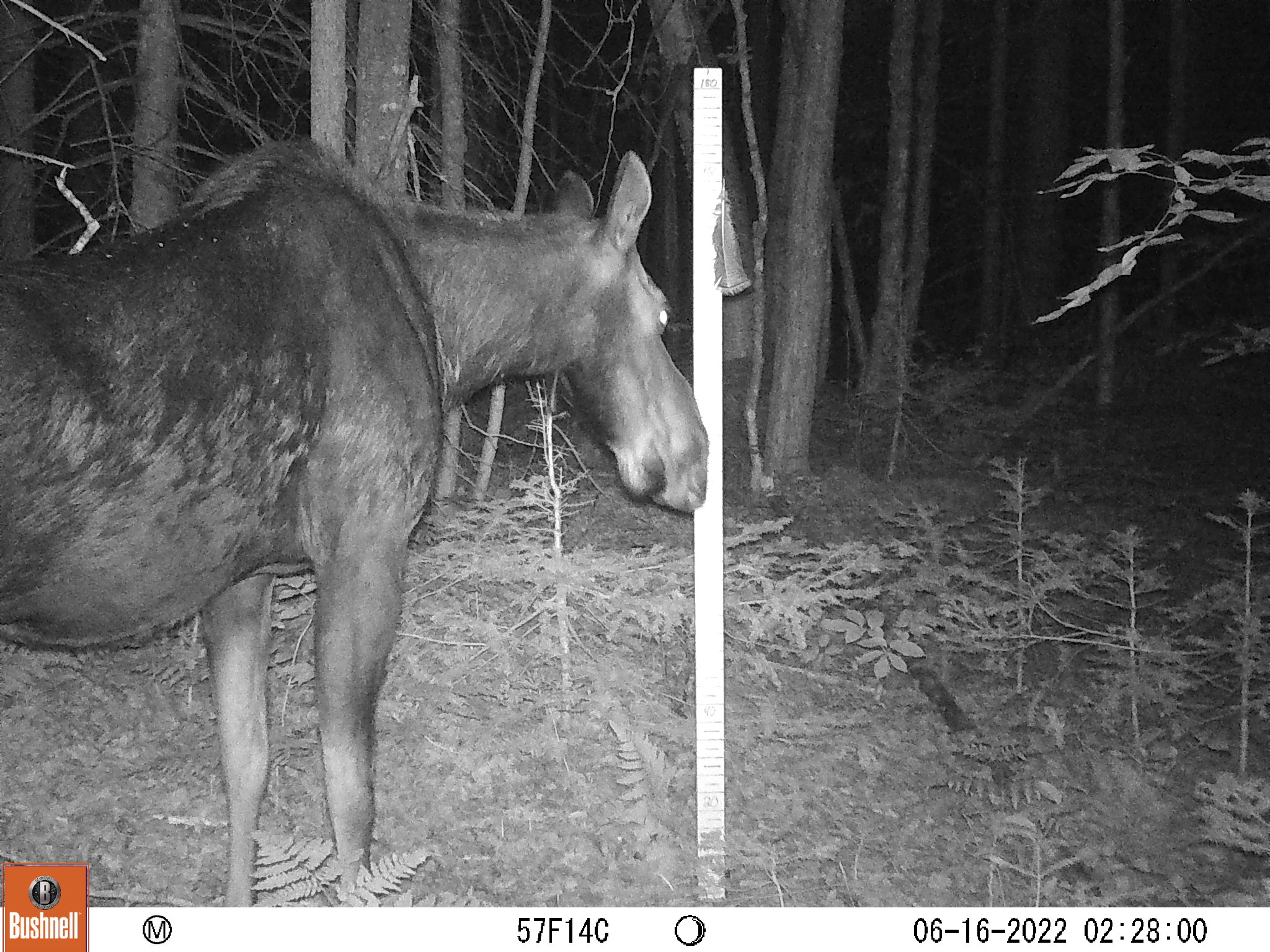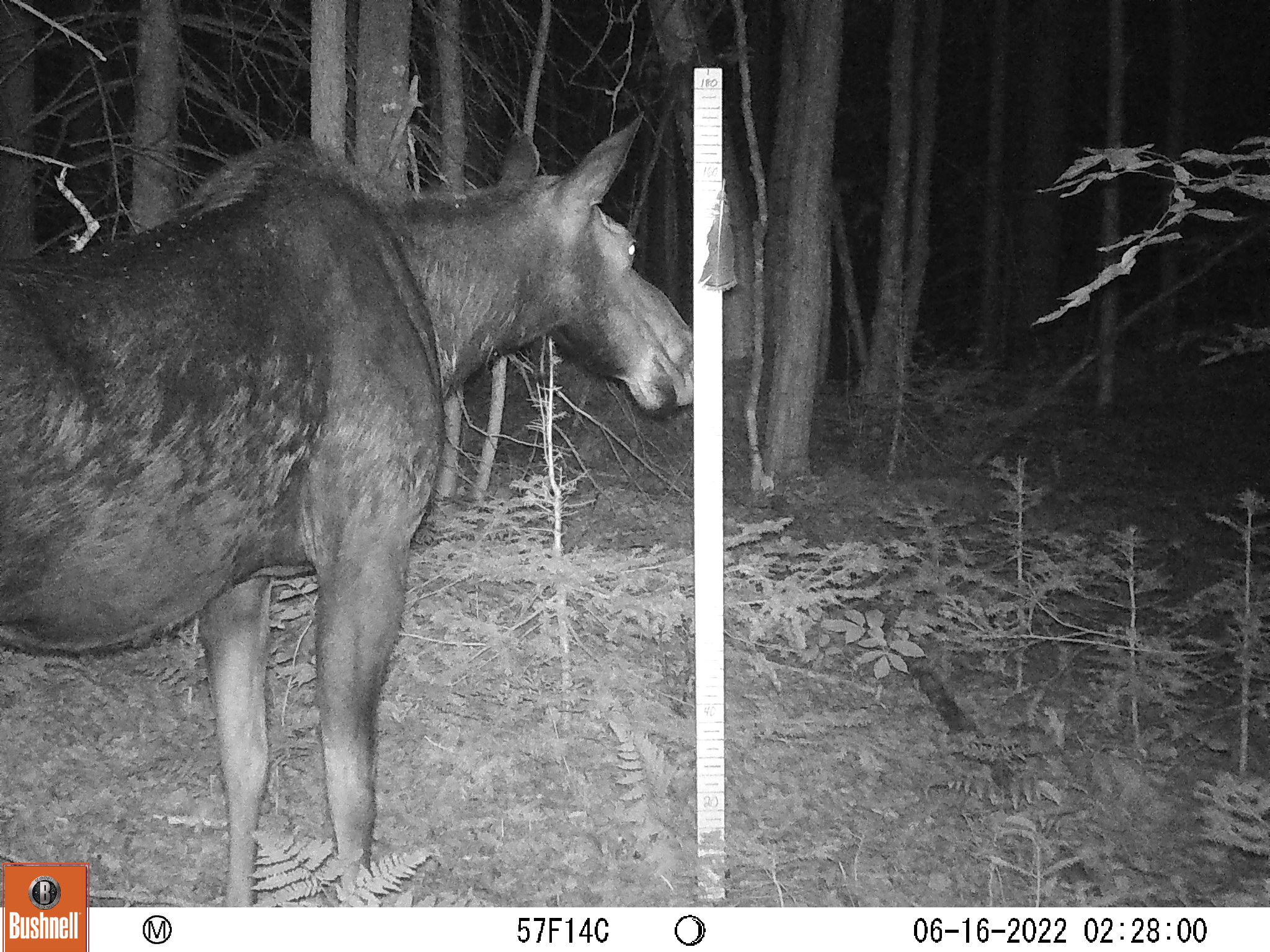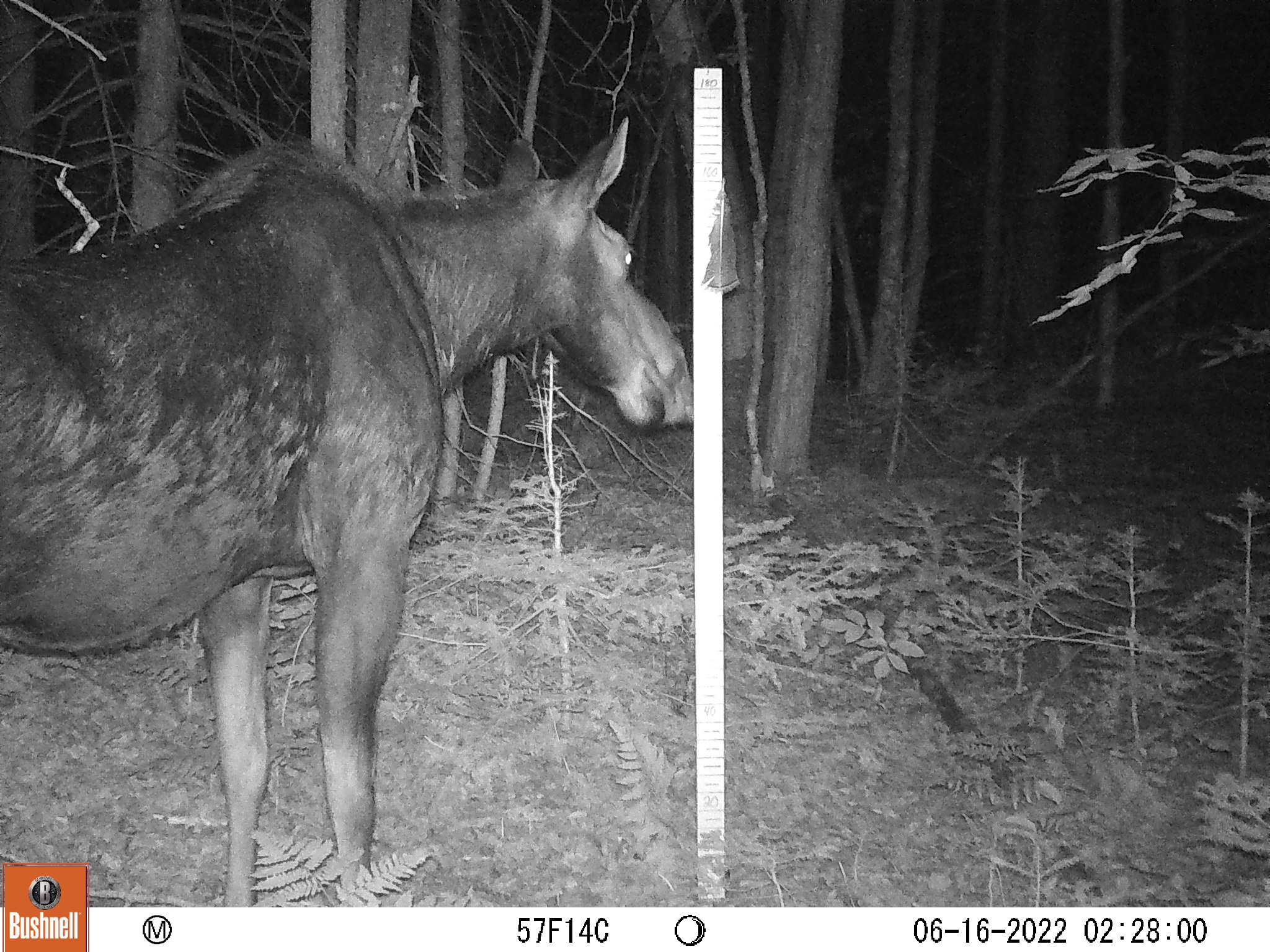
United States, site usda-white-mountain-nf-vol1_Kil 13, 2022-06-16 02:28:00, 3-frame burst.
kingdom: Animalia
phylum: Chordata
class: Mammalia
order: Artiodactyla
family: Cervidae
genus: Alces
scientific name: Alces alces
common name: moose